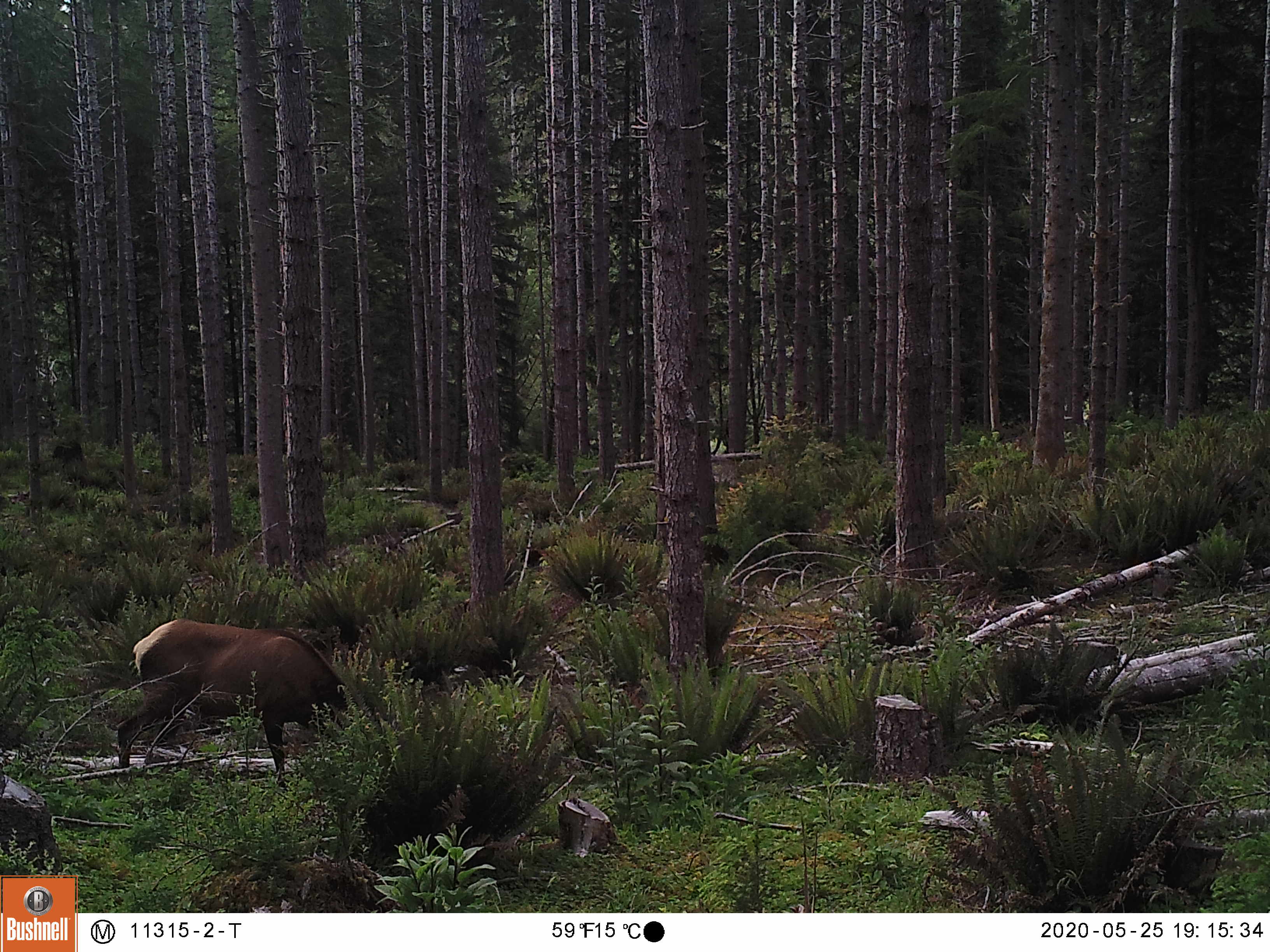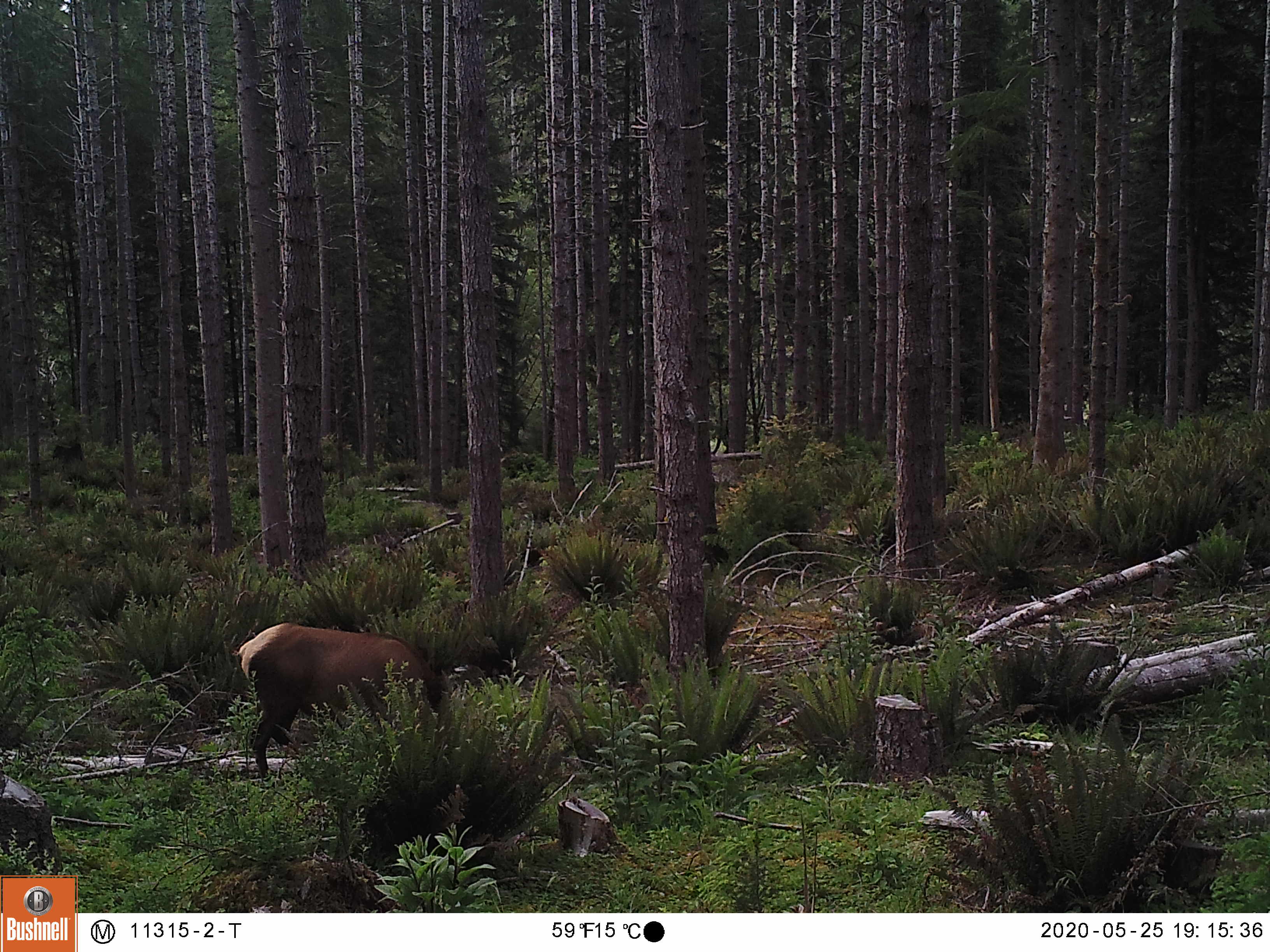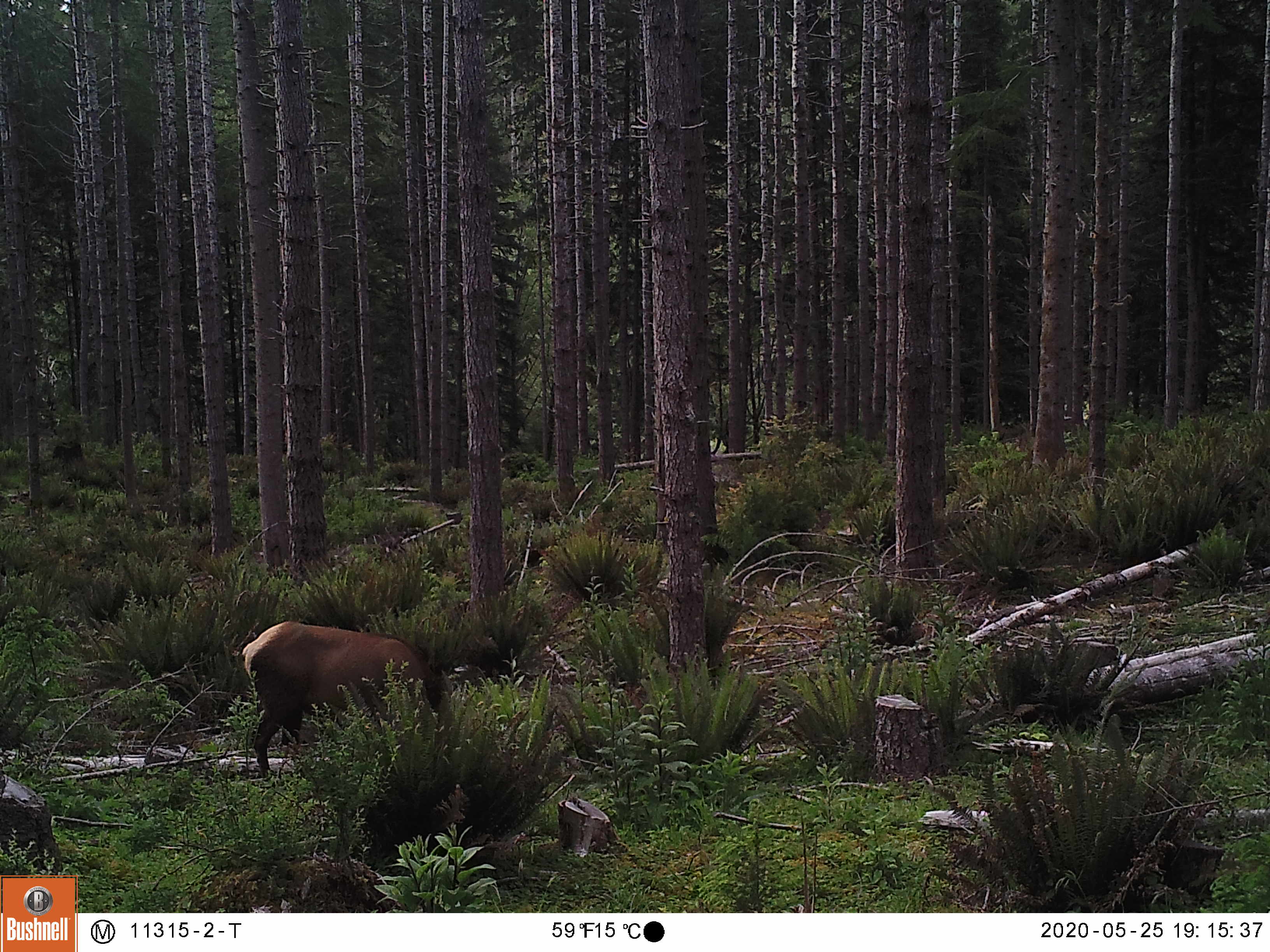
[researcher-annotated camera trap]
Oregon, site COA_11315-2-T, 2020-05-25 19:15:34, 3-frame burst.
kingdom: Animalia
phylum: Chordata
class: Mammalia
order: Artiodactyla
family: Cervidae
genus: Cervus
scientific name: Cervus canadensis roosevelti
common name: roosevelt elk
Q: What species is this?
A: Roosevelt elk (Cervus canadensis roosevelti).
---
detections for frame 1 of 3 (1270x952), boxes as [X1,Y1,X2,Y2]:
roosevelt elk: [102,605,365,787]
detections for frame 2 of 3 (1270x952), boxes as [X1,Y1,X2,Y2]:
roosevelt elk: [231,620,464,781]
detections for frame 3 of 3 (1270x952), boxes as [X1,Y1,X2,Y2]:
roosevelt elk: [237,615,446,780]